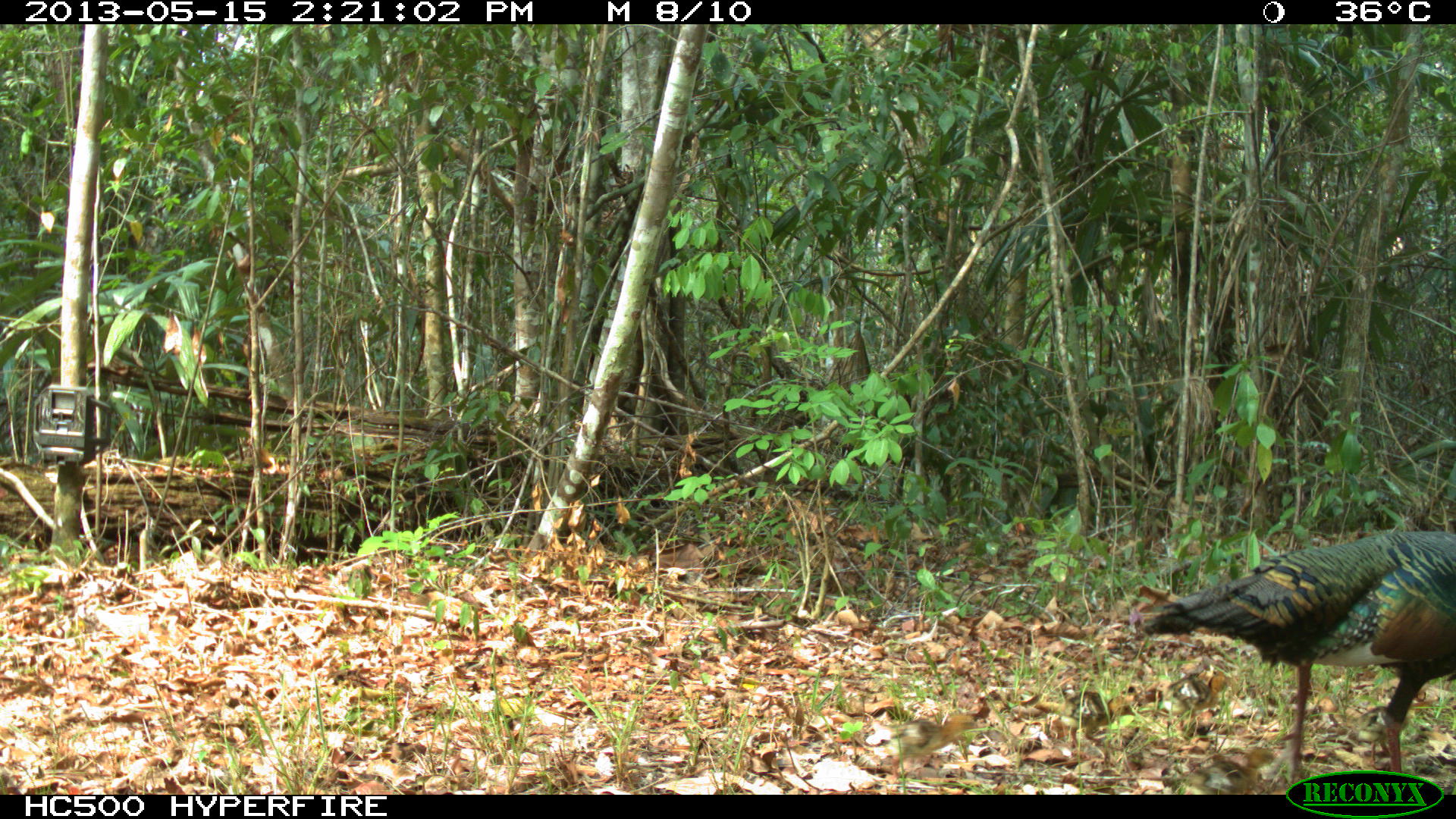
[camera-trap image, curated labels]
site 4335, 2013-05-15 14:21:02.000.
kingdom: Animalia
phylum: Chordata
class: Aves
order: Galliformes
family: Phasianidae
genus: Meleagris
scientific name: Meleagris ocellata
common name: ocellated turkey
Meleagris ocellata (ocellated turkey), count 1, sex female.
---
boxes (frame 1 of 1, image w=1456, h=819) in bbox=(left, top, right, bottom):
meleagris ocellata: bbox=(1143, 529, 1456, 792)